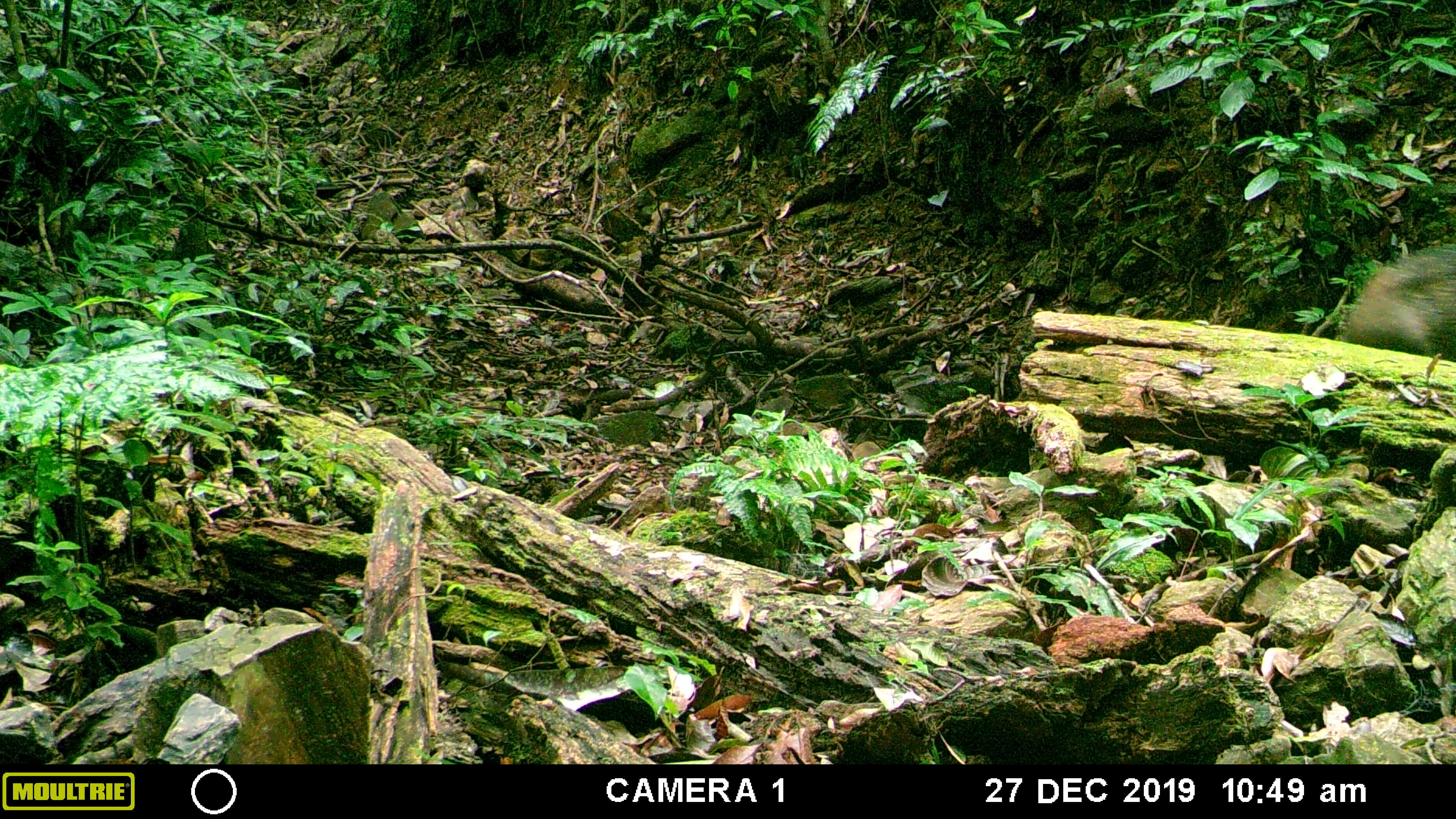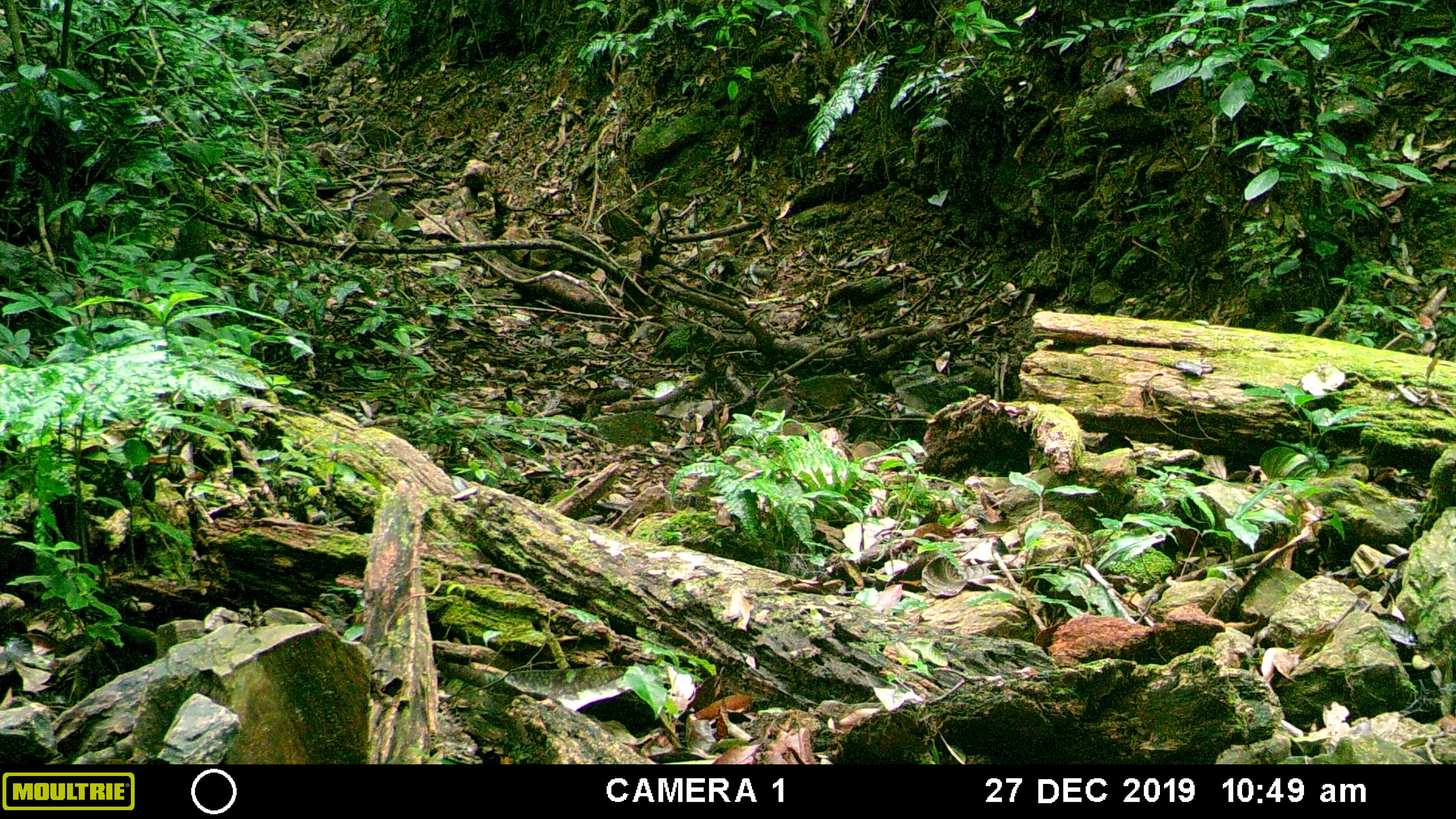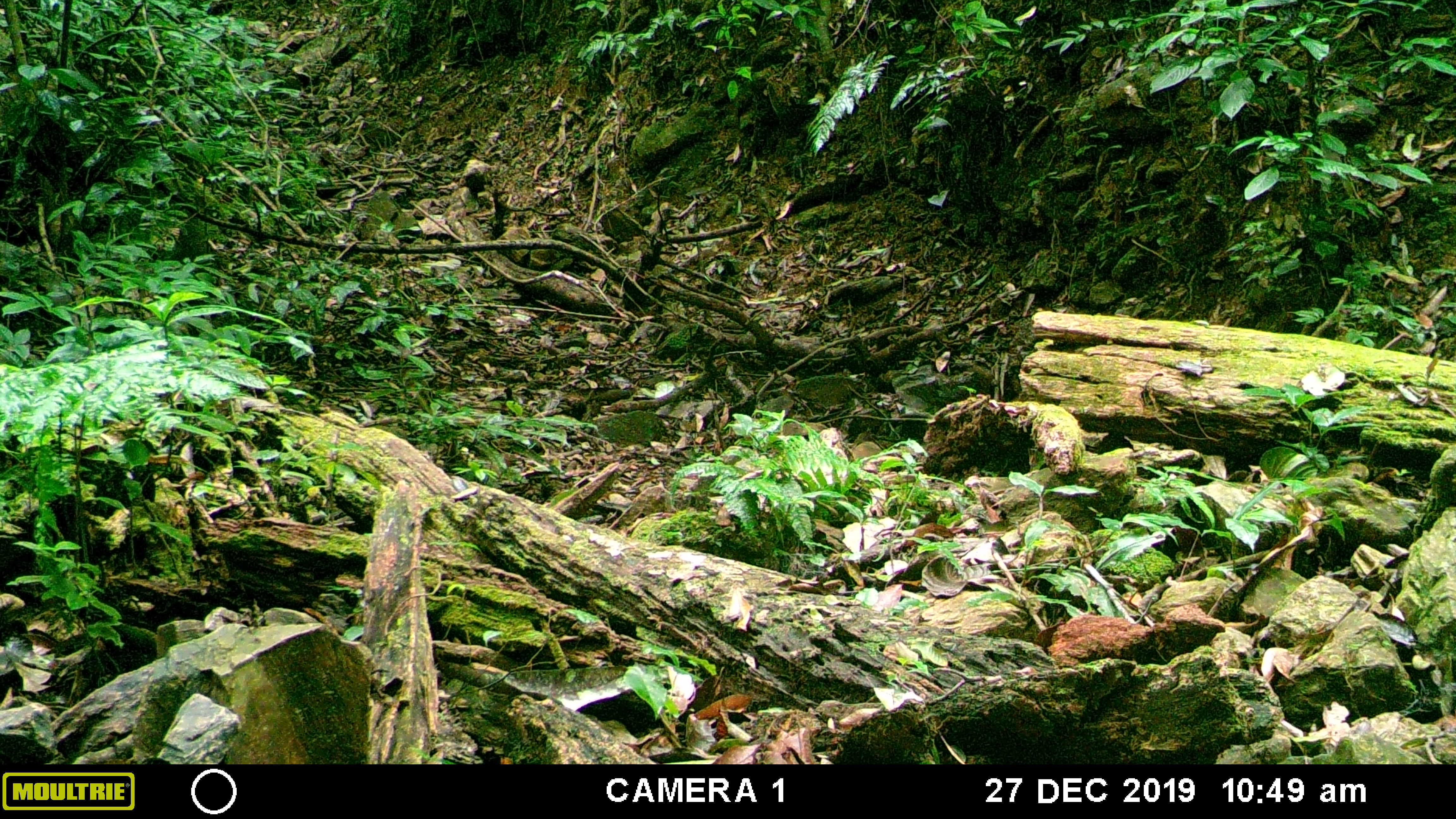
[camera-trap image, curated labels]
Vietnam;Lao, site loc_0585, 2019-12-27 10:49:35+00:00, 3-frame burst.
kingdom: Animalia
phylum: Chordata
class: Mammalia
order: Artiodactyla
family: Suidae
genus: Sus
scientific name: Sus scrofa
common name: eurasian wild pig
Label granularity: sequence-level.